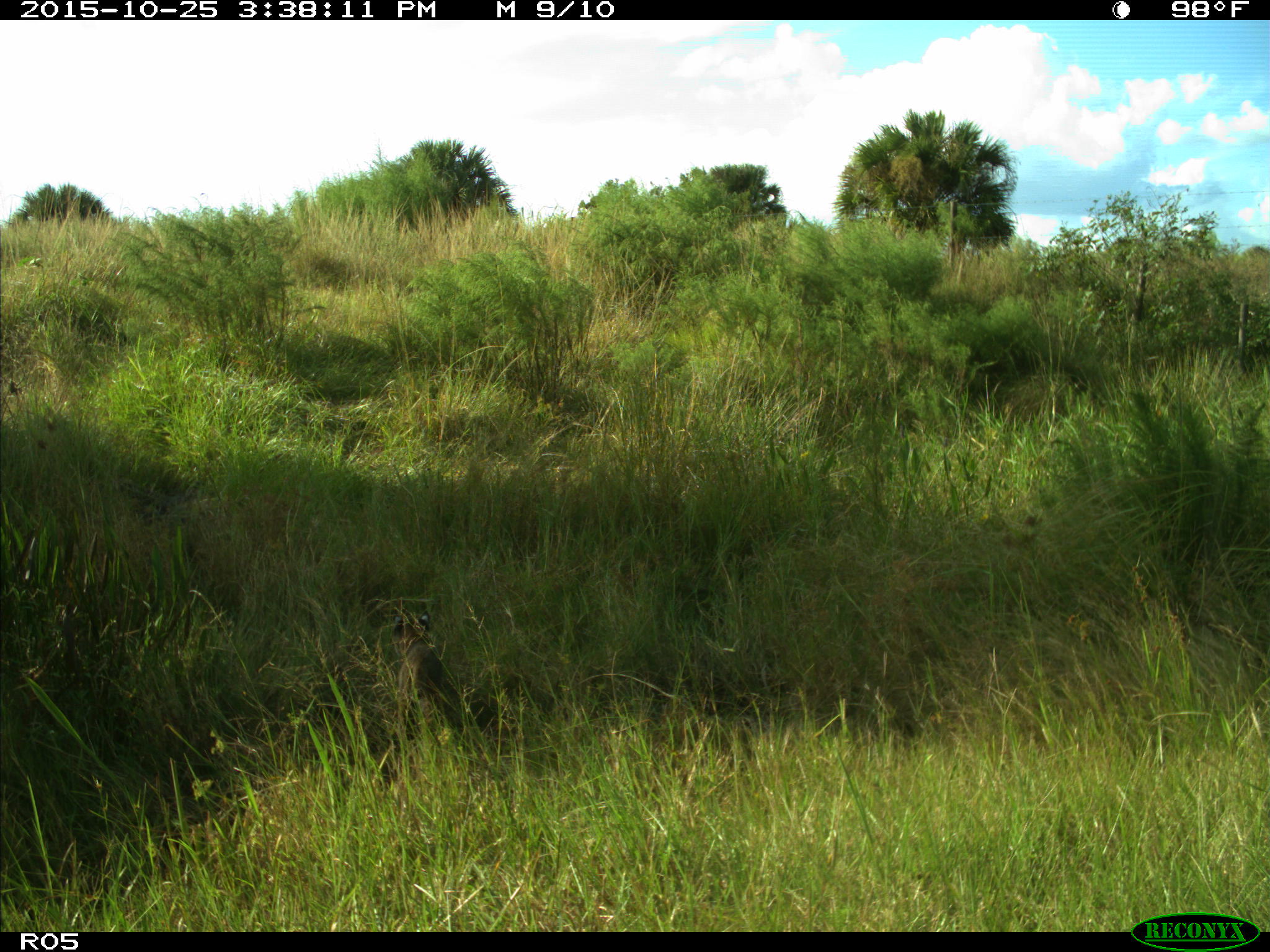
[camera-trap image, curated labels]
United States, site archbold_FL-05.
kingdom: Animalia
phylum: Chordata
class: Mammalia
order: Carnivora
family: Felidae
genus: Lynx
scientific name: Lynx rufus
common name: bobcat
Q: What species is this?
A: Lynx rufus (bobcat).